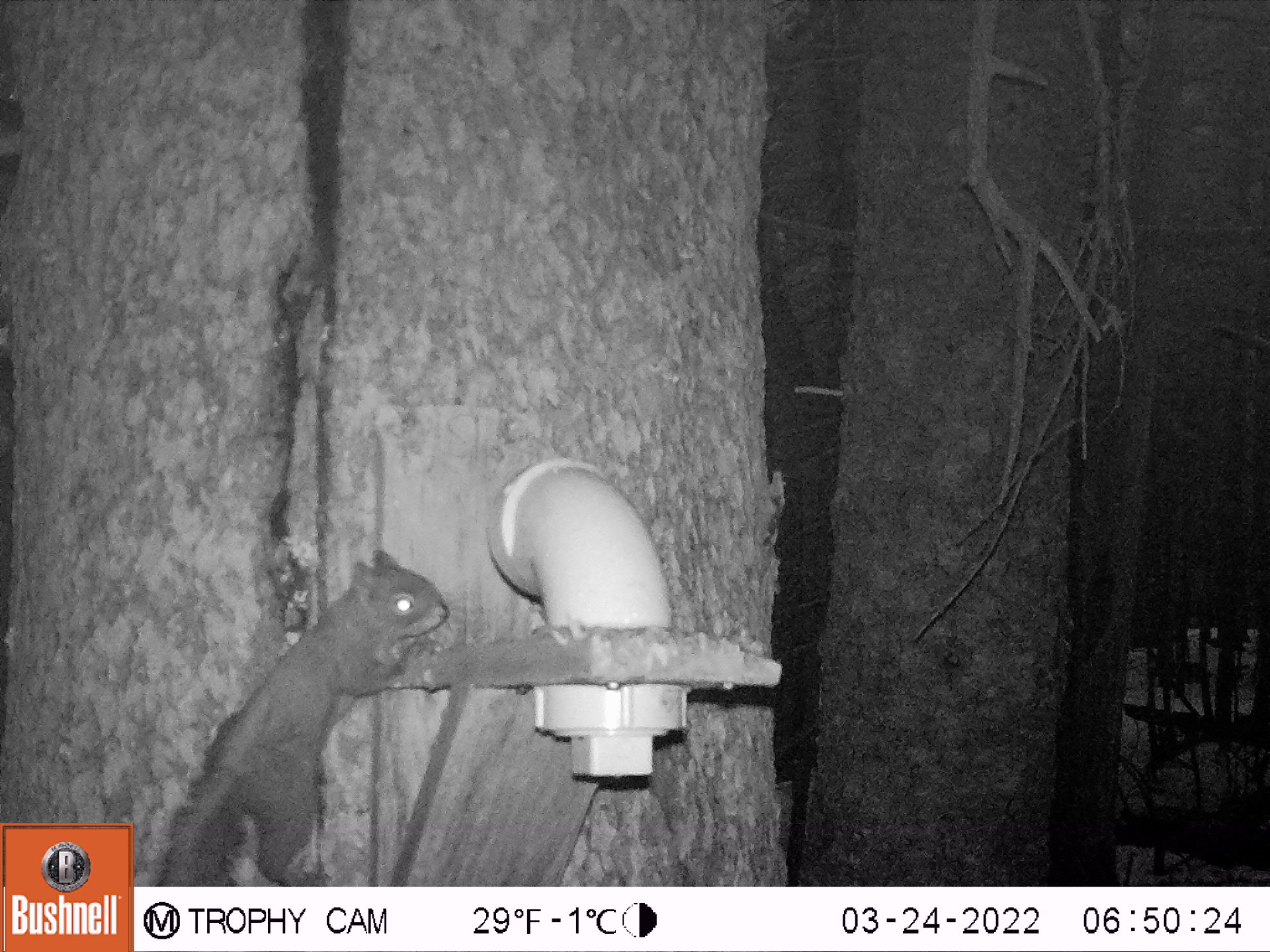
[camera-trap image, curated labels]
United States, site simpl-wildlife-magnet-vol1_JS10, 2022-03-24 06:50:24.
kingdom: Animalia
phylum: Chordata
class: Mammalia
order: Rodentia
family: Sciuridae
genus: Tamiasciurus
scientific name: Tamiasciurus hudsonicus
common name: red squirrel